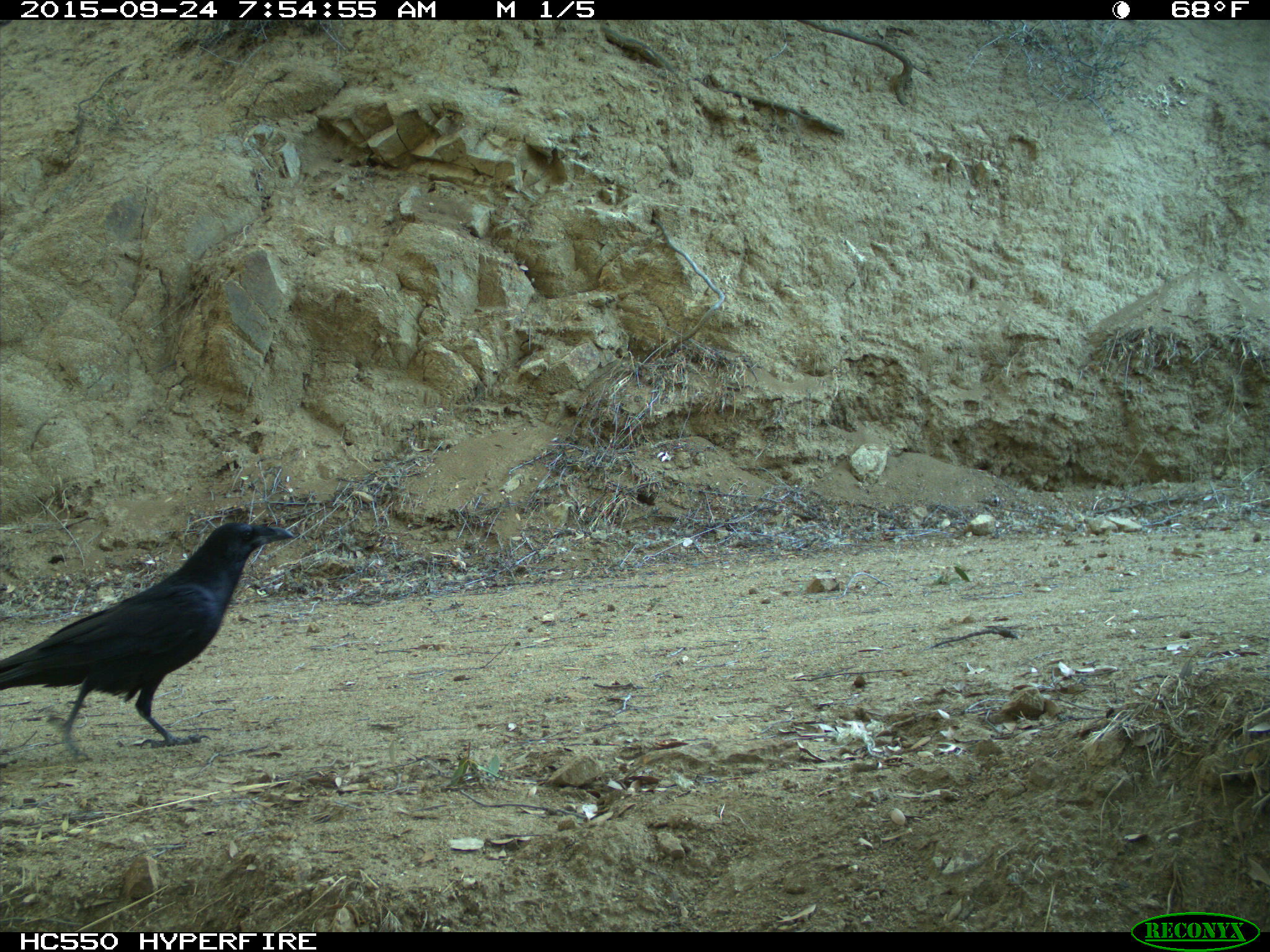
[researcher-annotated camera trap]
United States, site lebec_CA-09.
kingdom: Animalia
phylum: Chordata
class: Aves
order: Passeriformes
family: Corvidae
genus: Corvus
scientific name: Corvus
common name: crows and ravens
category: unidentified corvus